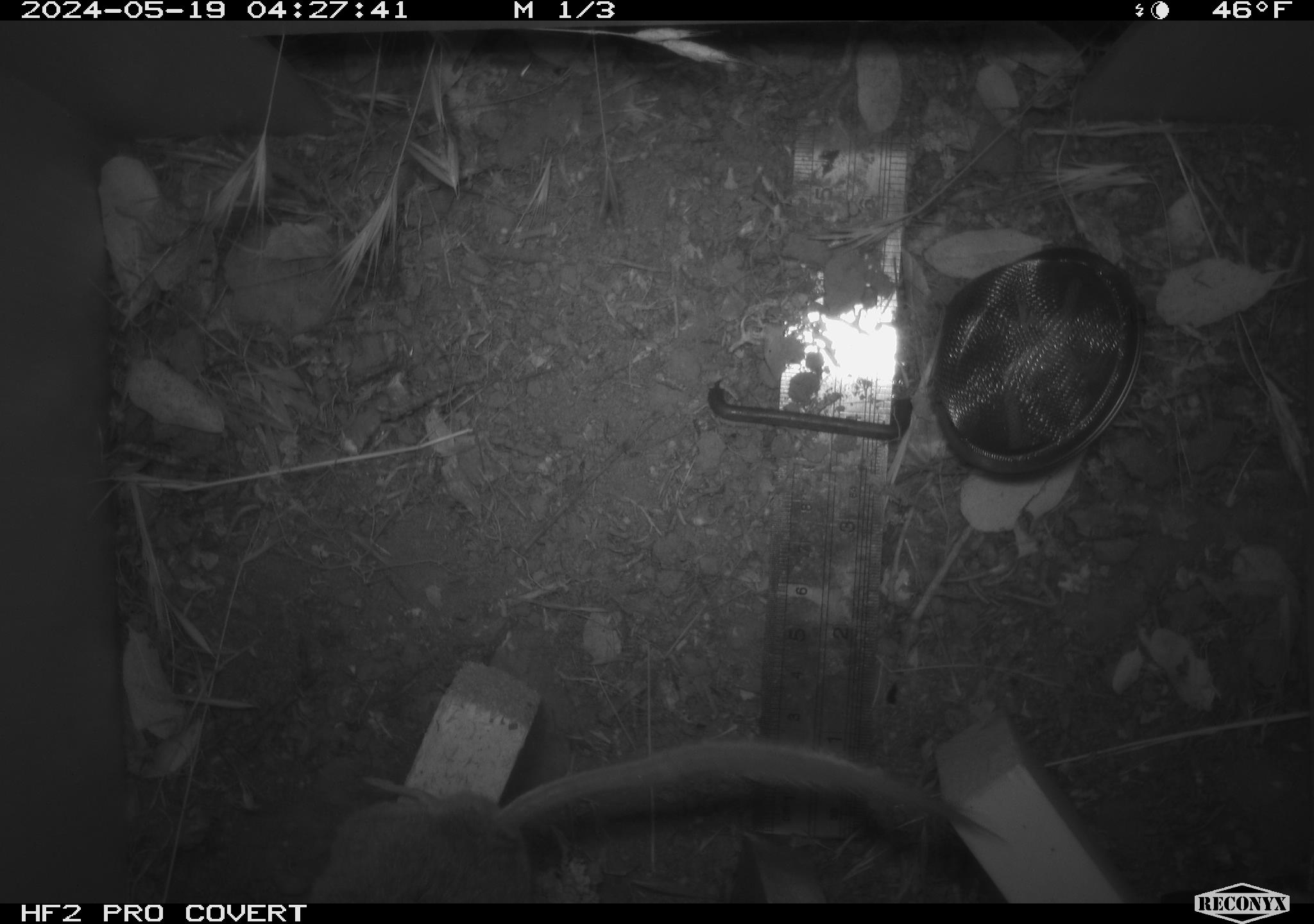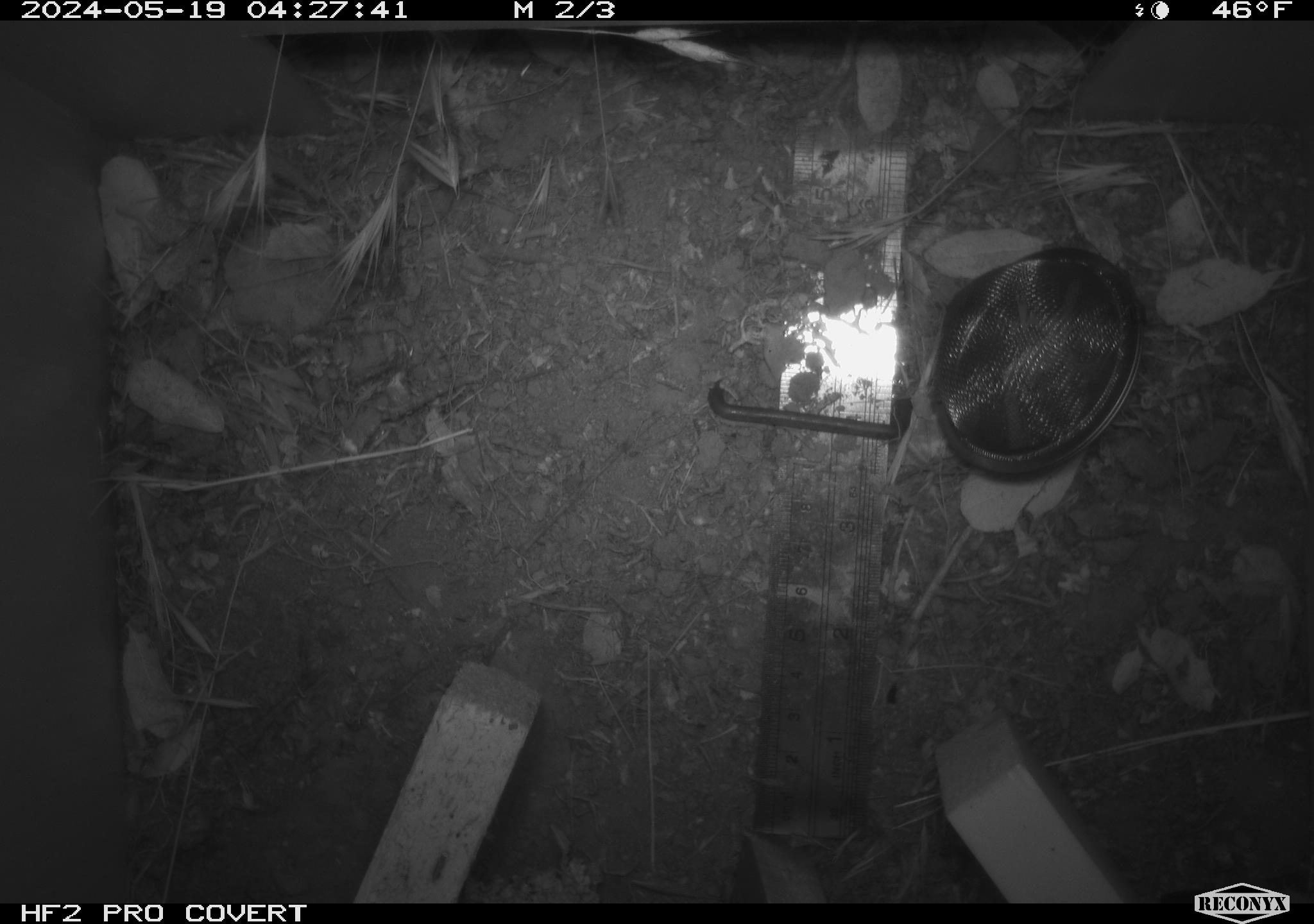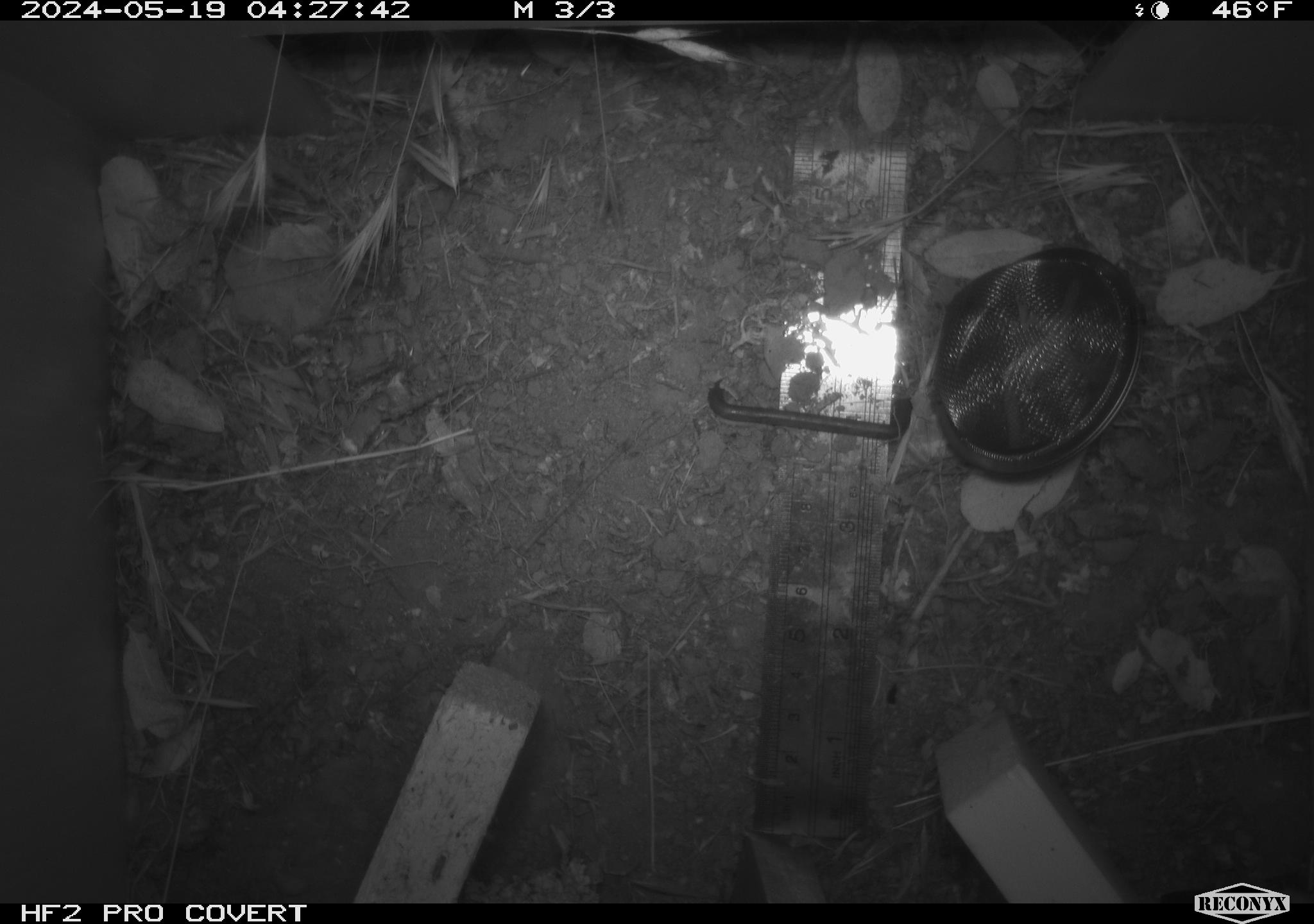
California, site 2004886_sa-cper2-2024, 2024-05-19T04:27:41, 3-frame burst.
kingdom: Animalia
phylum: Chordata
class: Mammalia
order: Rodentia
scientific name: Rodentia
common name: rodent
Rodent (Rodentia).